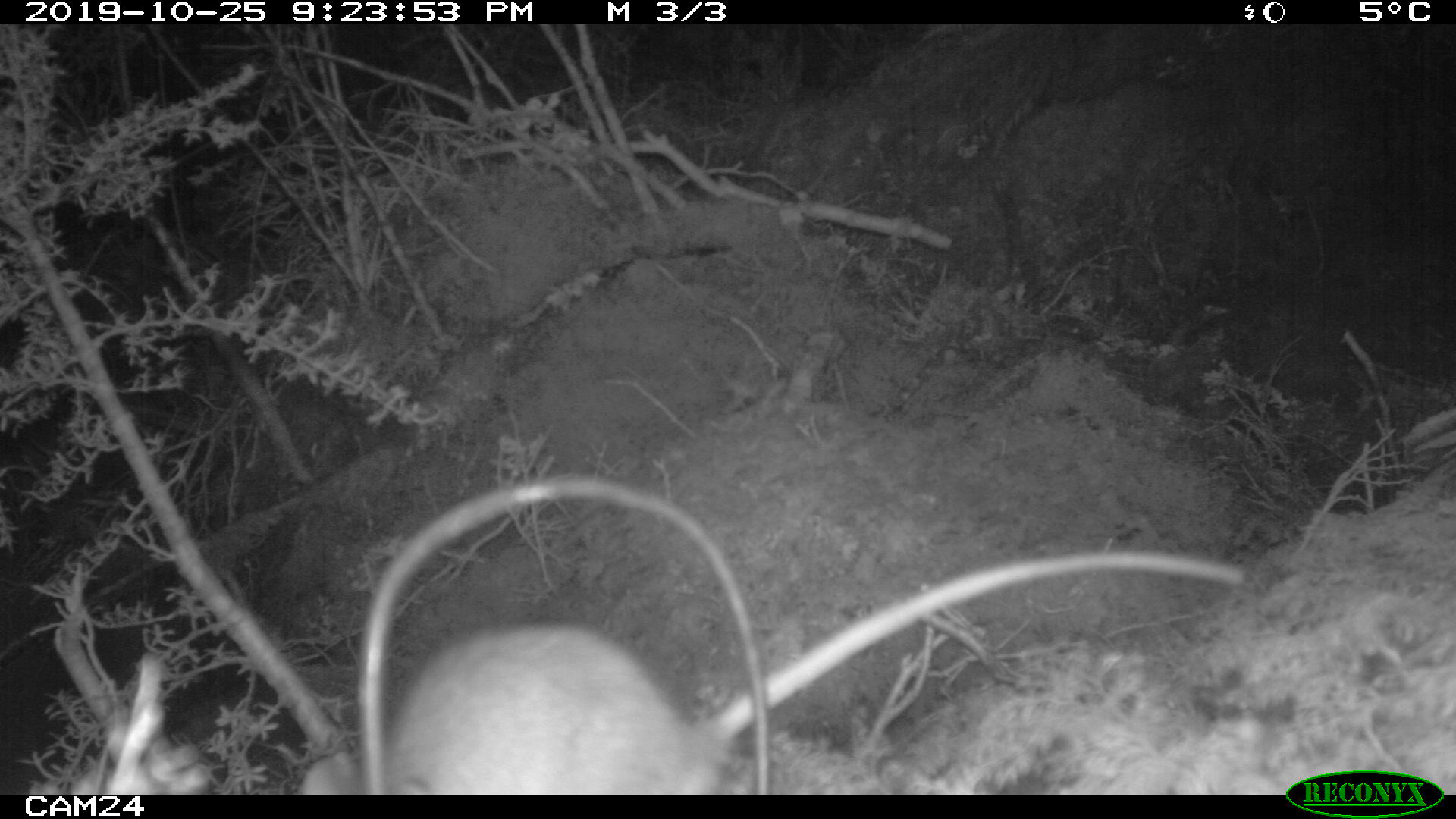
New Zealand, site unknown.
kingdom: Animalia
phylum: Chordata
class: Mammalia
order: Rodentia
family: Muridae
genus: Rattus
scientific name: Rattus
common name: rat